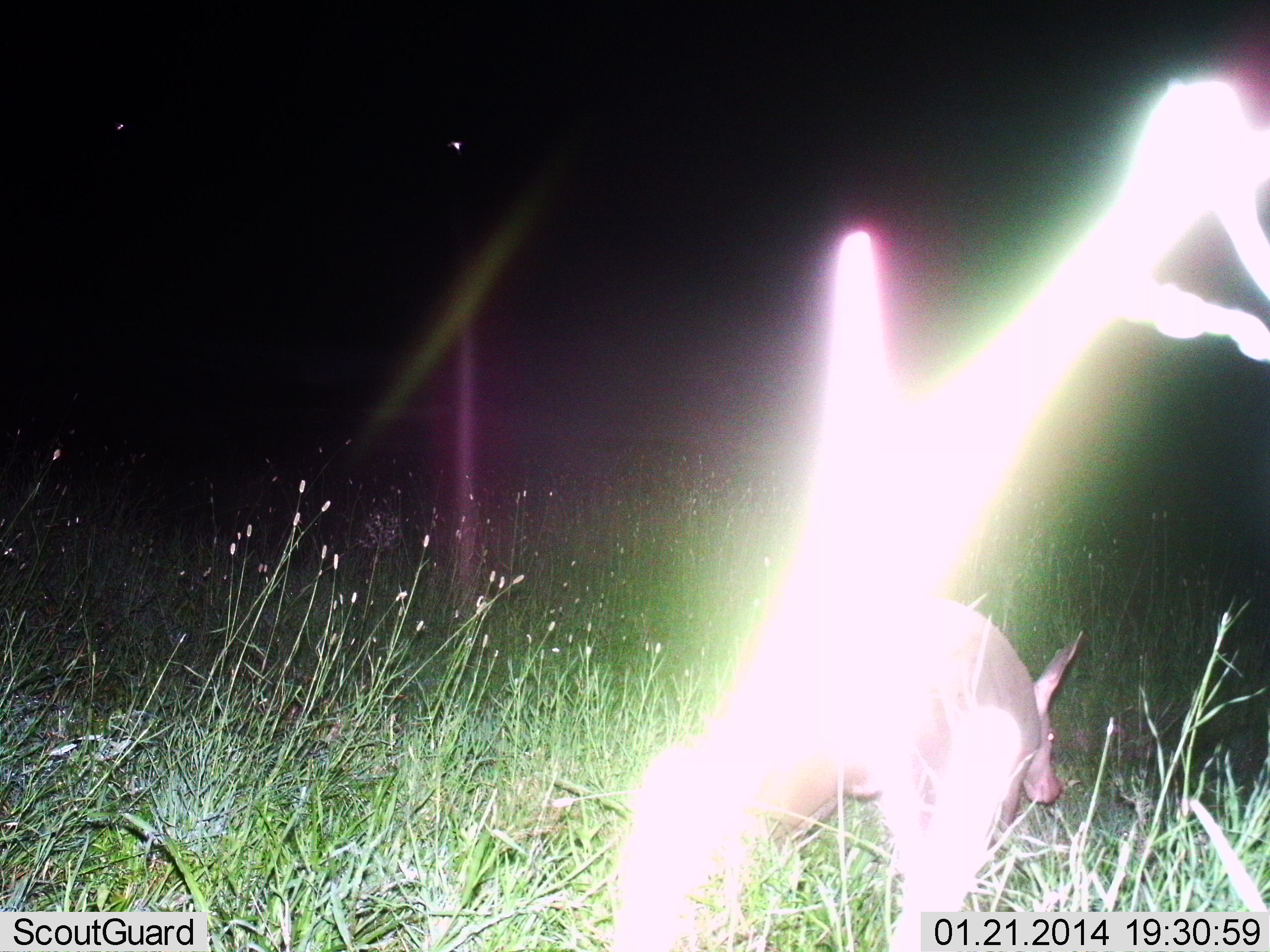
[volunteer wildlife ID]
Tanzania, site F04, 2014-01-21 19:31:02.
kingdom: Animalia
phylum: Chordata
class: Mammalia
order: Tubulidentata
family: Orycteropodidae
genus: Orycteropus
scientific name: Orycteropus afer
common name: aardvark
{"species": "aardvark (Orycteropus afer)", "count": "1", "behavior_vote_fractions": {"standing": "50%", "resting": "0%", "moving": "50%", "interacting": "0%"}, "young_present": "0%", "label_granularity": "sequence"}